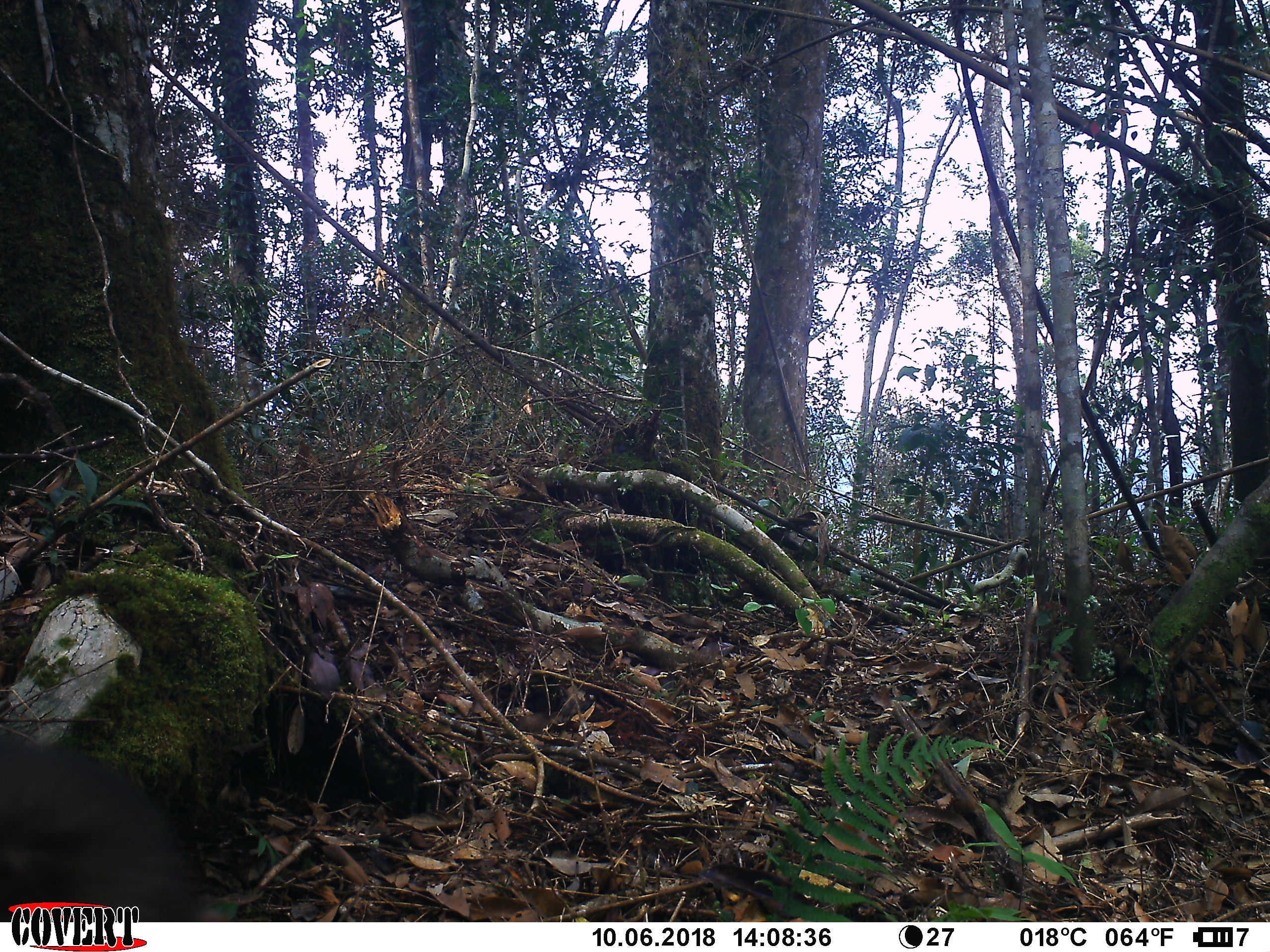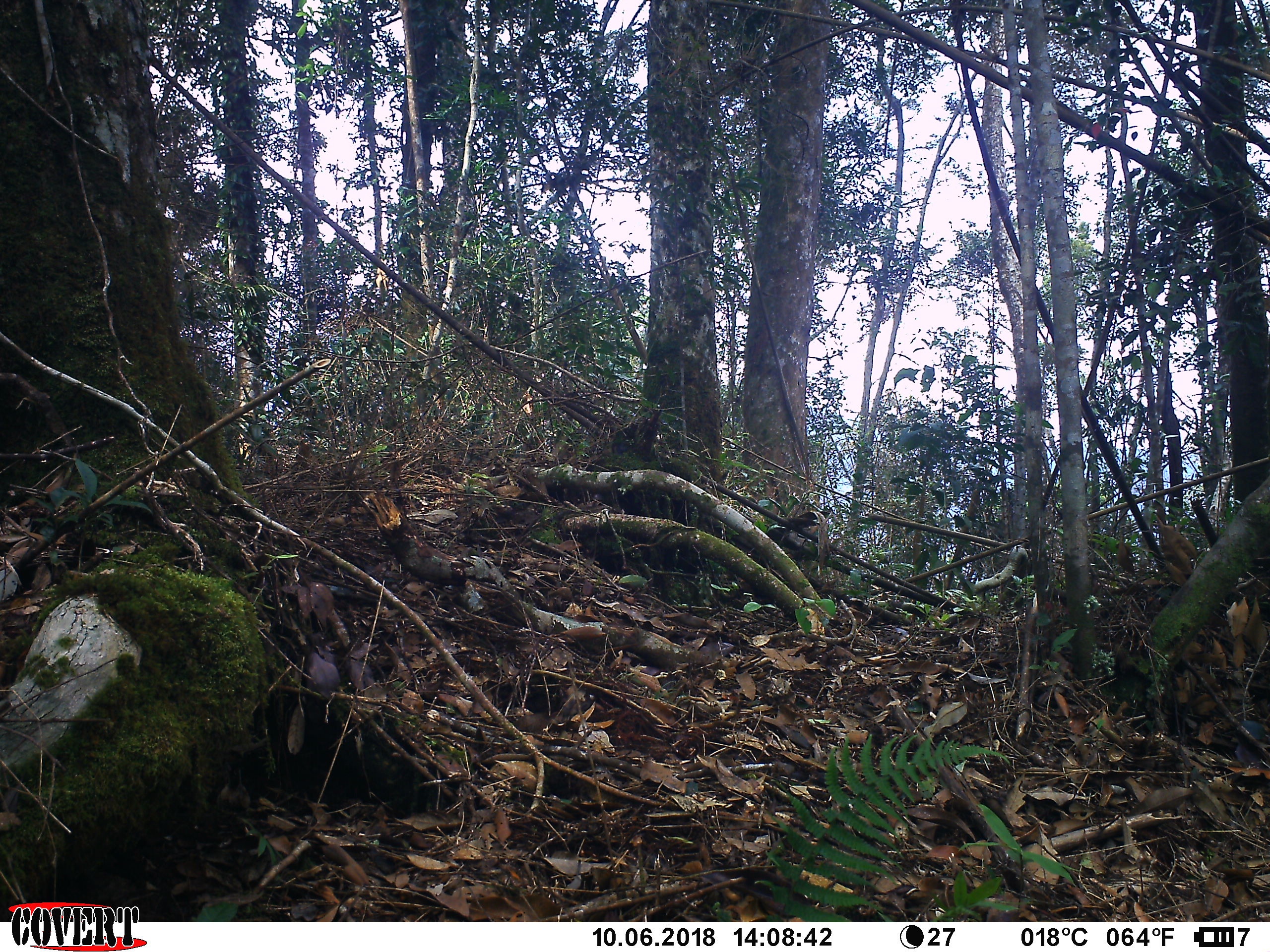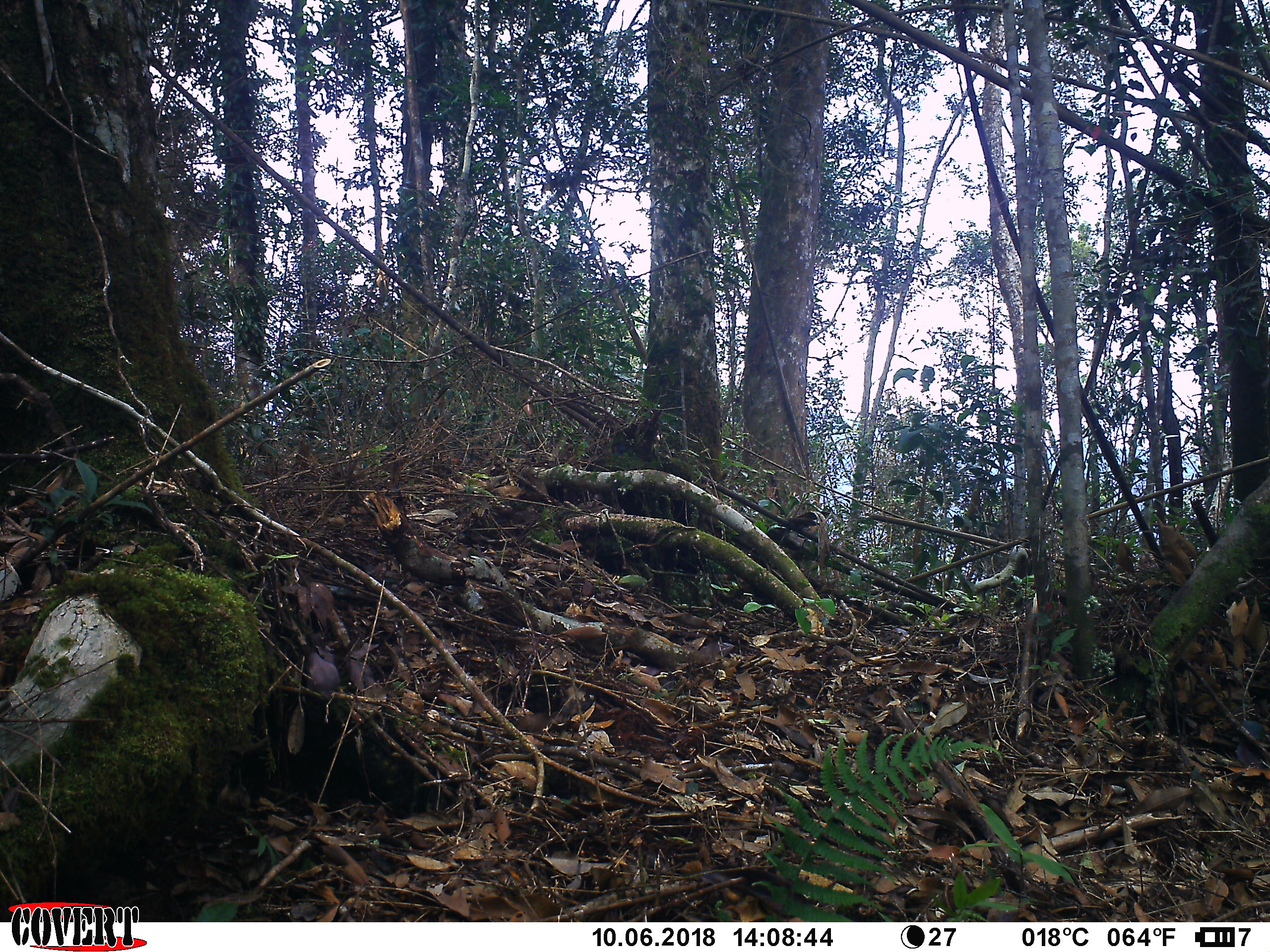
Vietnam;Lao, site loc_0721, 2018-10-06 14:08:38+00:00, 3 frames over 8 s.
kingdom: Animalia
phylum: Chordata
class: Mammalia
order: Primates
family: Cercopithecidae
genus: Macaca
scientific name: Macaca arctoides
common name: stump-tailed macaque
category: stump tailed macaque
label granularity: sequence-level